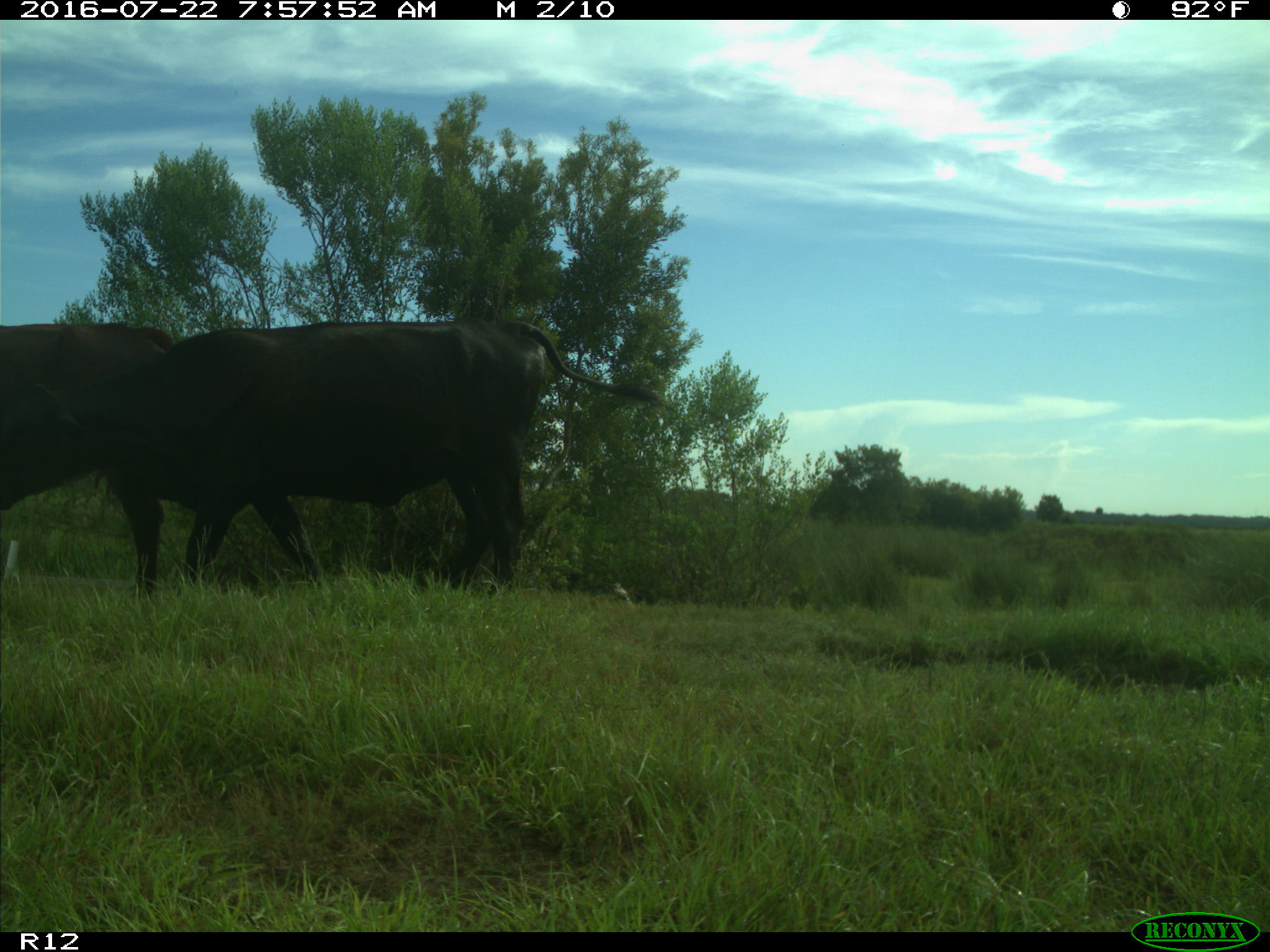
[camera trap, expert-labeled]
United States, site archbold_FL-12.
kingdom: Animalia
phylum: Chordata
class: Mammalia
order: Artiodactyla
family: Bovidae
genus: Bos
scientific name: Bos taurus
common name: domestic cow